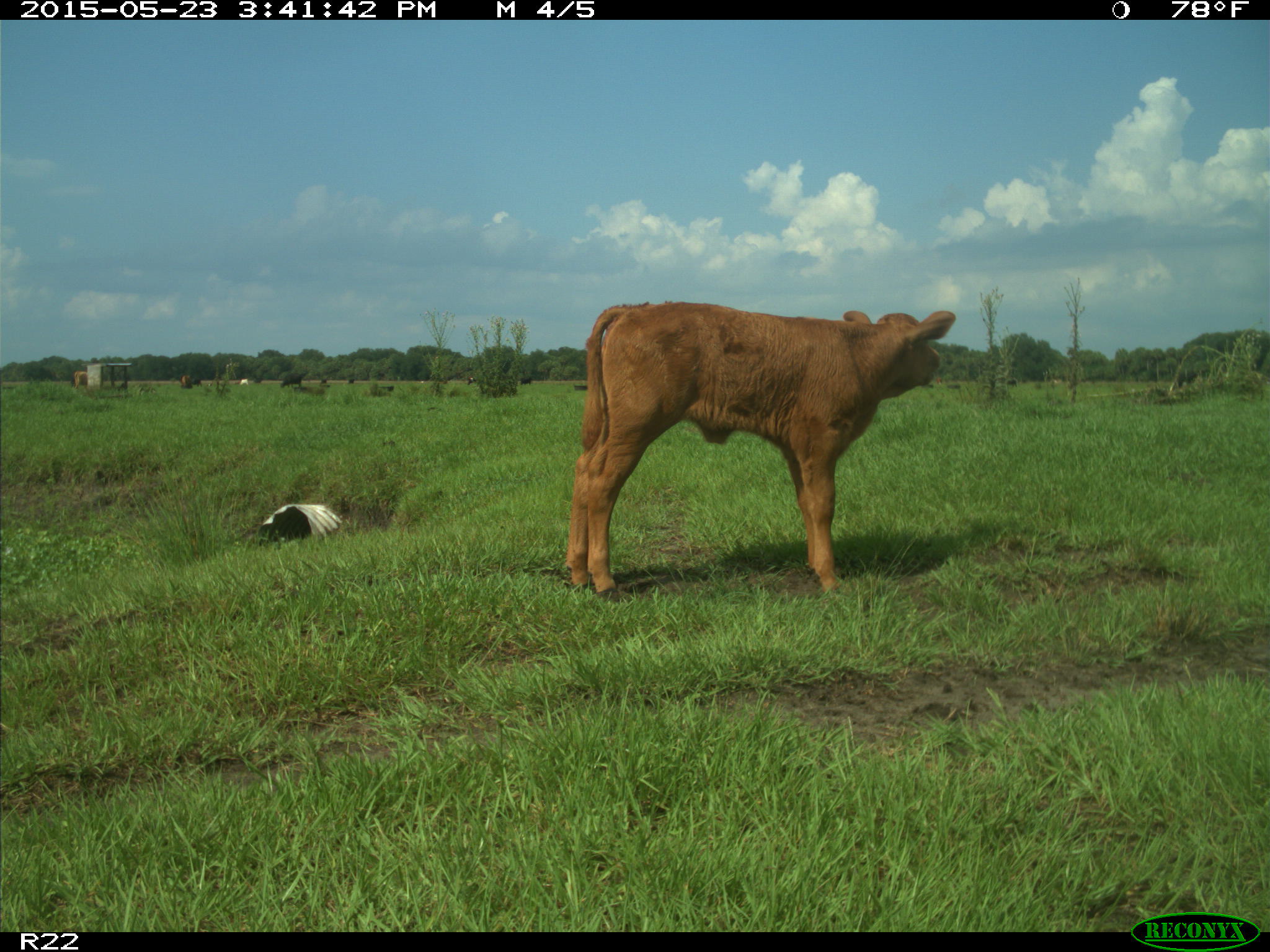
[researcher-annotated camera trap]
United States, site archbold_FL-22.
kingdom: Animalia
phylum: Chordata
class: Mammalia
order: Artiodactyla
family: Bovidae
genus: Bos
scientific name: Bos taurus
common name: domestic cow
Bos taurus (domestic cow).